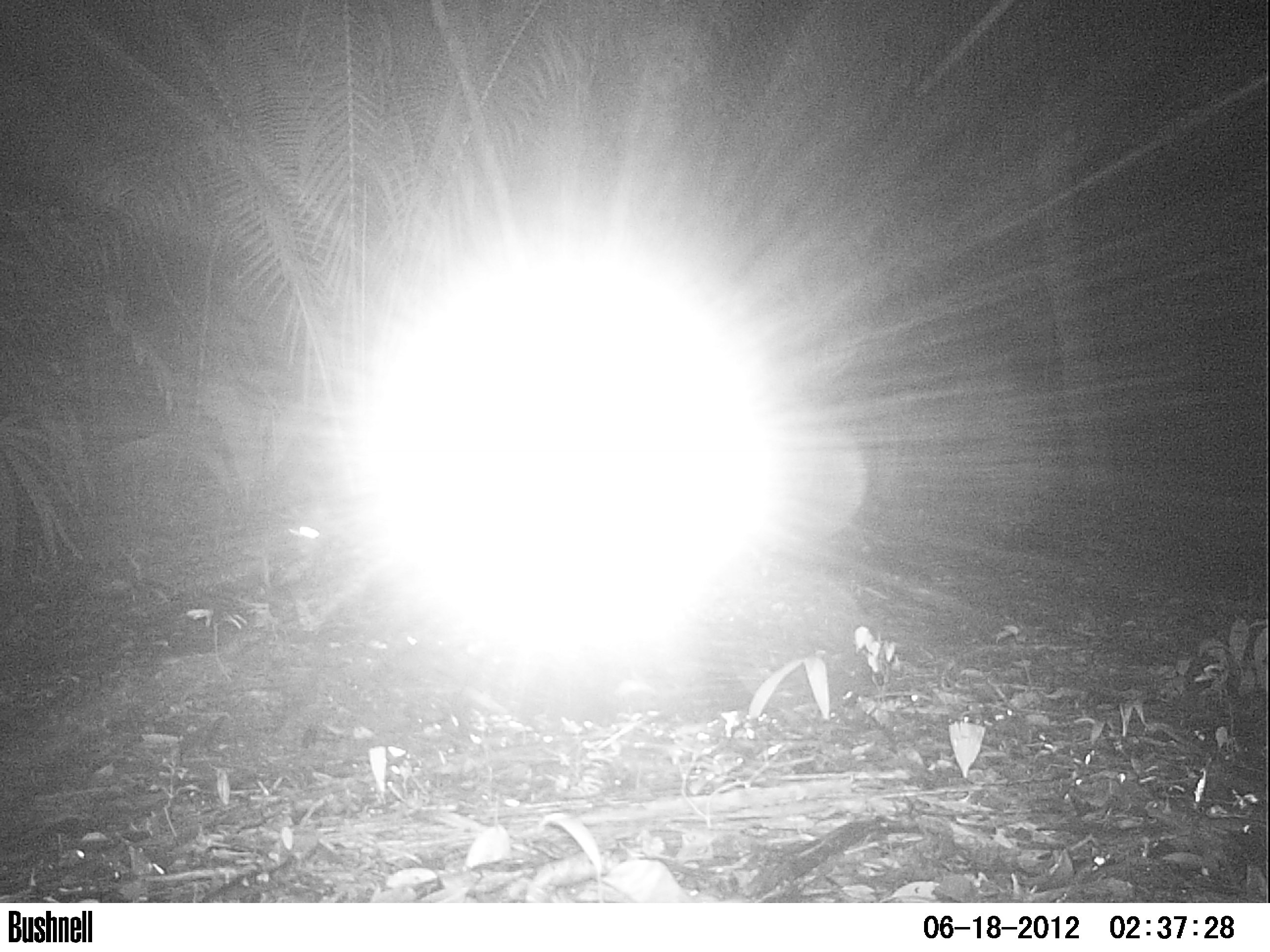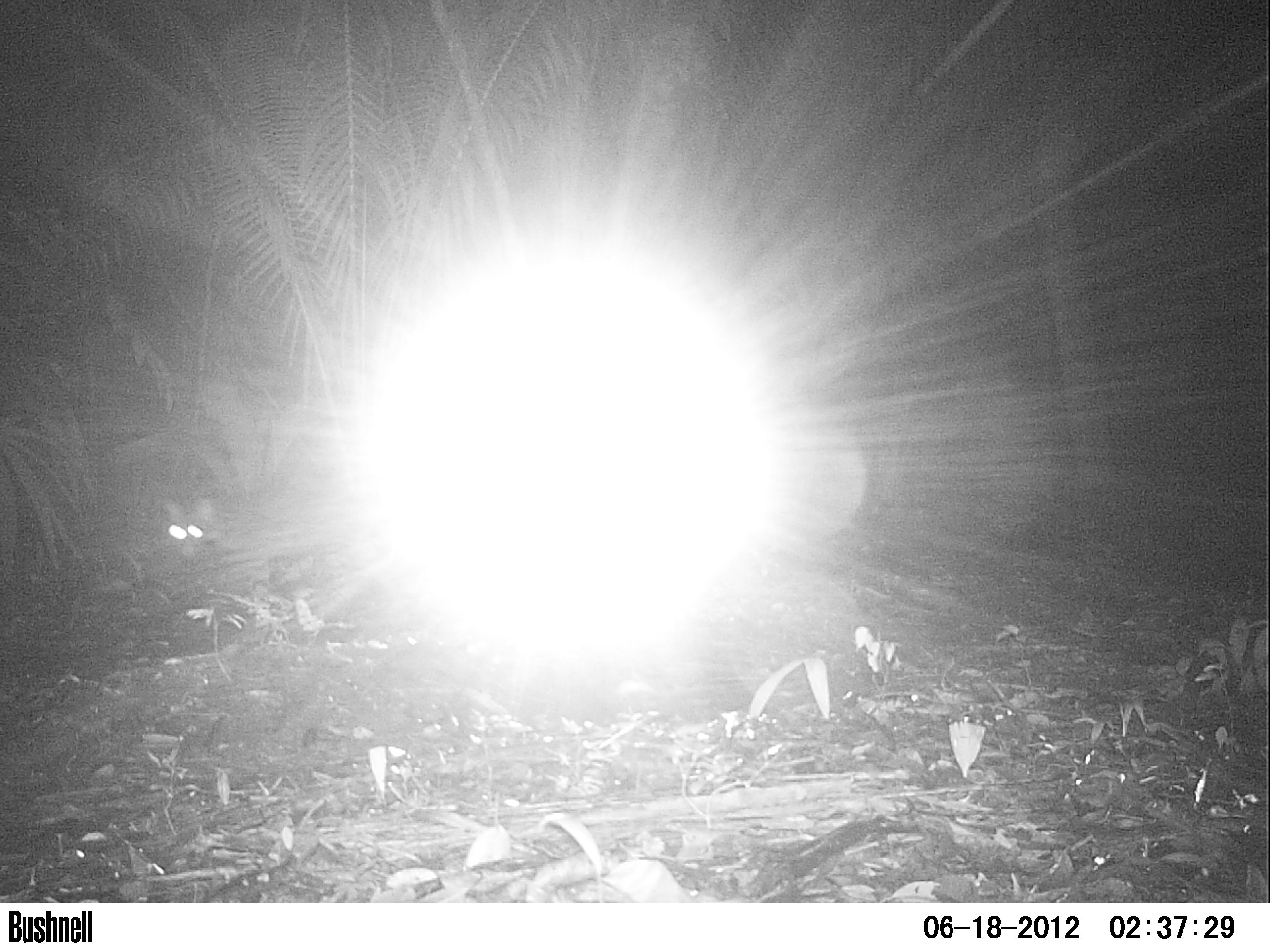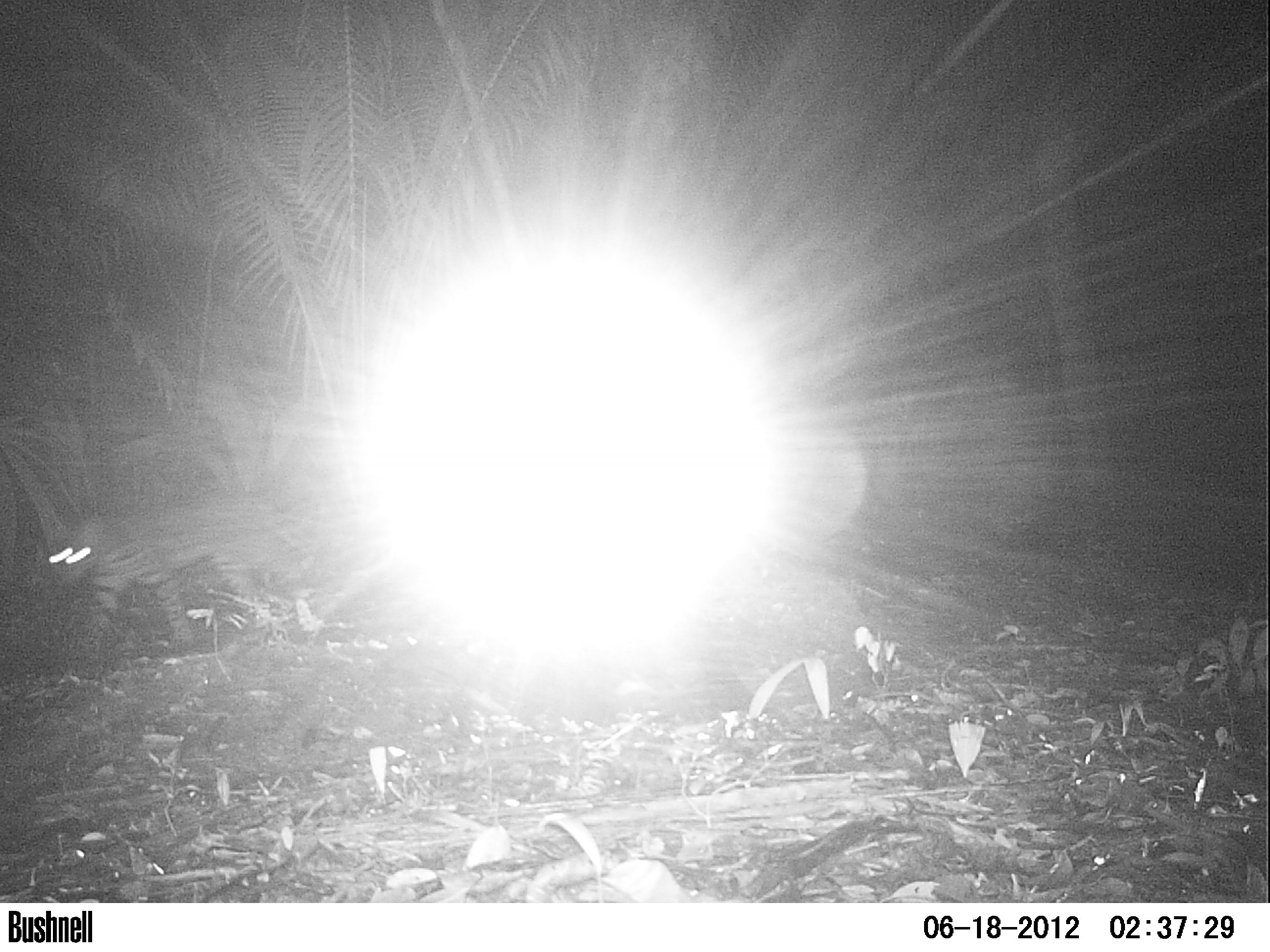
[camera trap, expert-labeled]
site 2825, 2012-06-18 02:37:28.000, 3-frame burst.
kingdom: Animalia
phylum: Chordata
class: Mammalia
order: Carnivora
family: Felidae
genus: Leopardus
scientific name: Leopardus pardalis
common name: ocelot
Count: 1.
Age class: adult.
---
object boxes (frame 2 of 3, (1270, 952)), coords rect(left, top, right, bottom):
leopardus pardalis: rect(162, 479, 378, 646)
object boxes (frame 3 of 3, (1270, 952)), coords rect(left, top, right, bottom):
leopardus pardalis: rect(34, 490, 305, 664)